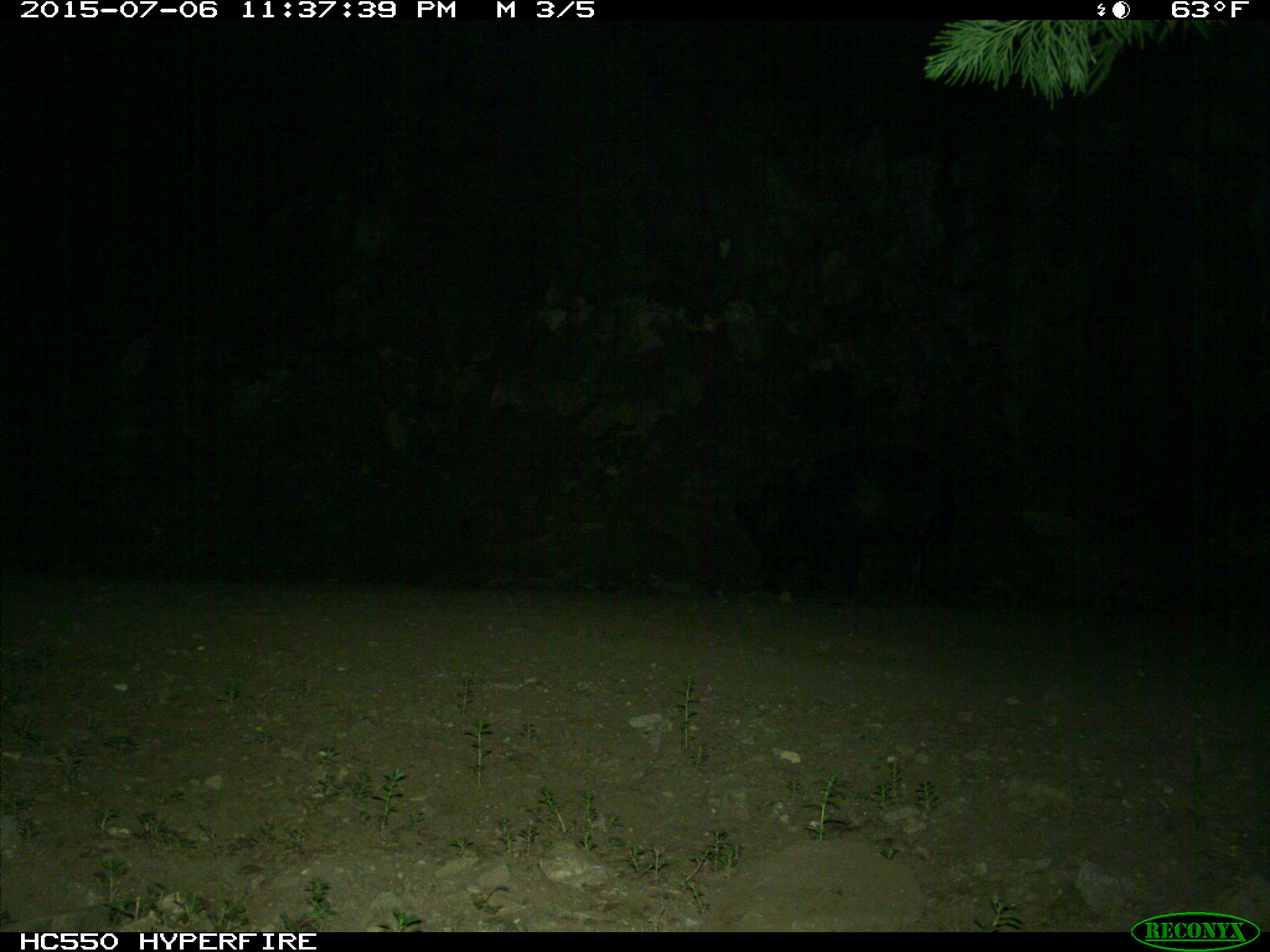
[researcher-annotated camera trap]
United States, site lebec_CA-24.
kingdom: Animalia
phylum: Chordata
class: Mammalia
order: Artiodactyla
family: Suidae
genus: Sus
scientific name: Sus scrofa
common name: wild boar